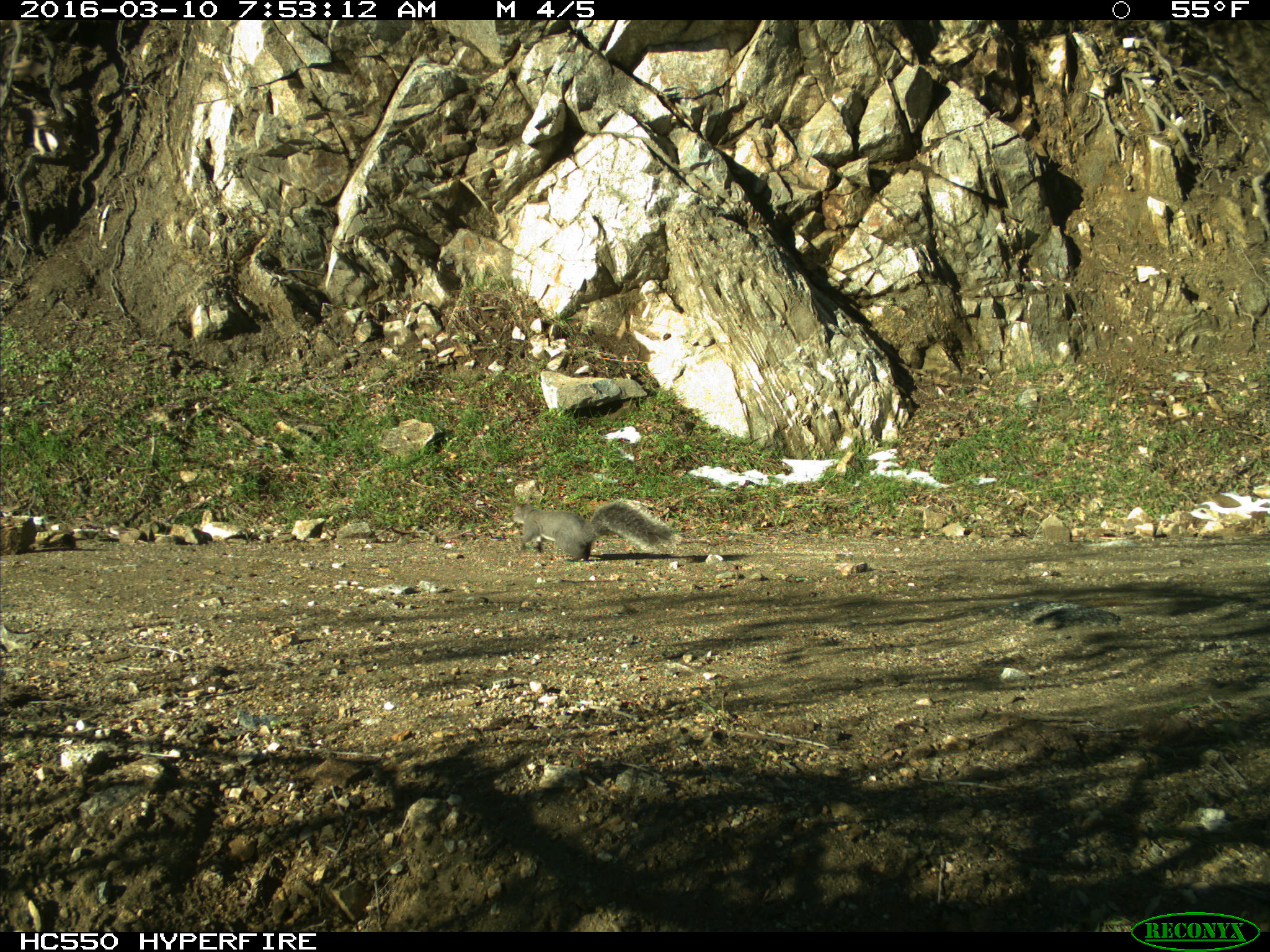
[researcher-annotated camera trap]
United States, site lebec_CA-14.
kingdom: Animalia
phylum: Chordata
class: Mammalia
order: Rodentia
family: Sciuridae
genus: Sciurus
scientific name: Sciurus carolinensis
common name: eastern gray squirrel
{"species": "Sciurus carolinensis (eastern gray squirrel)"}